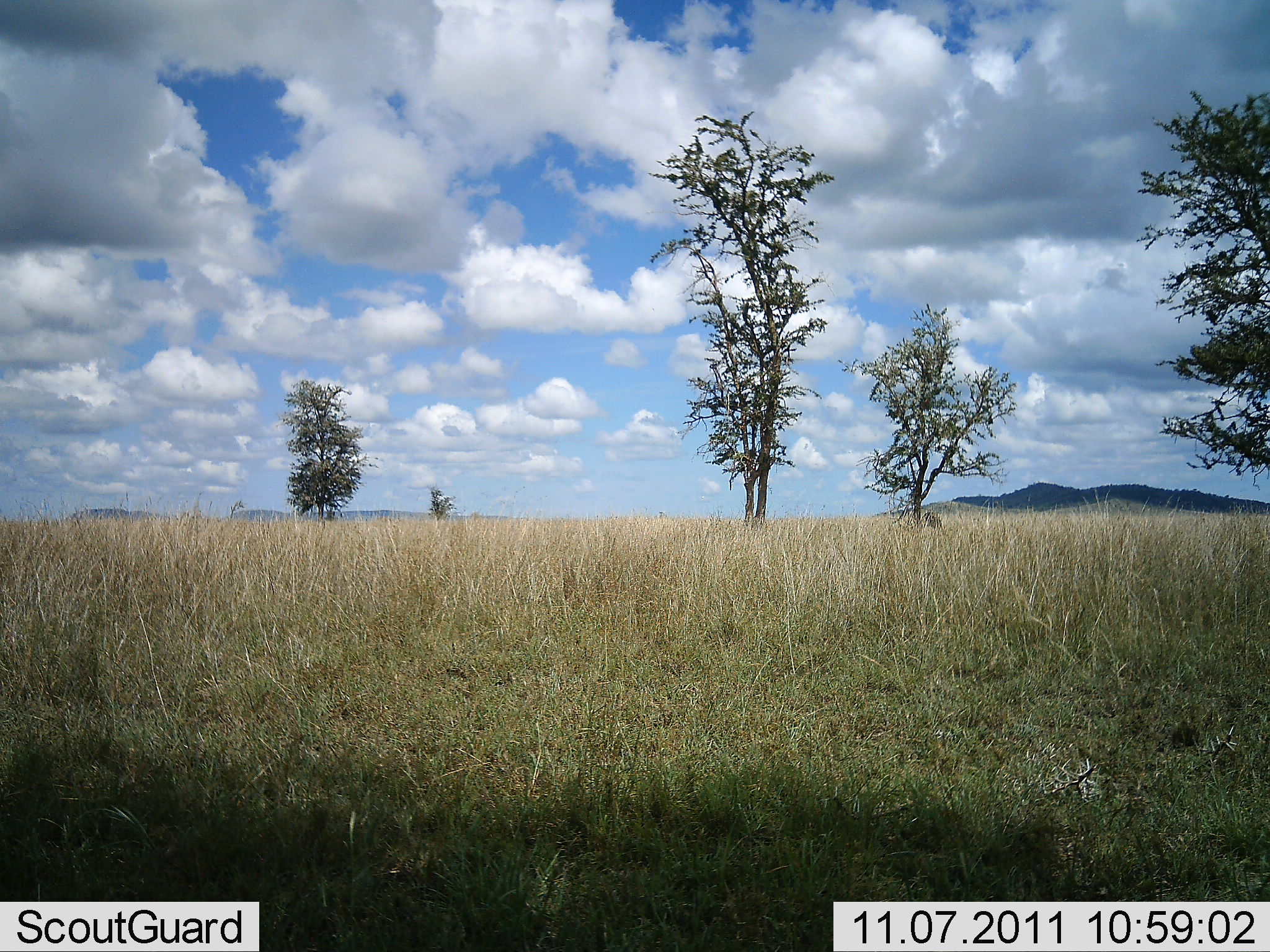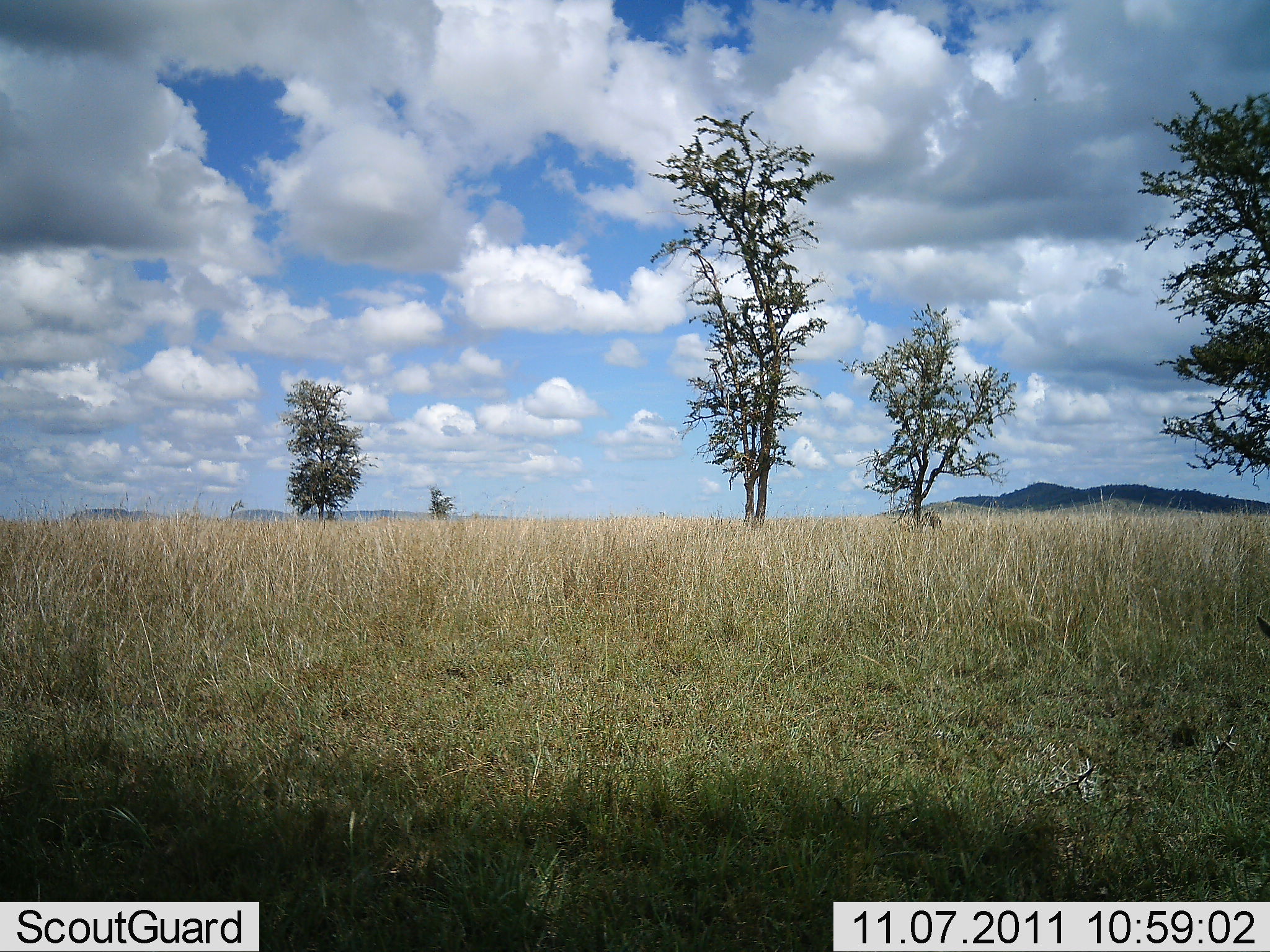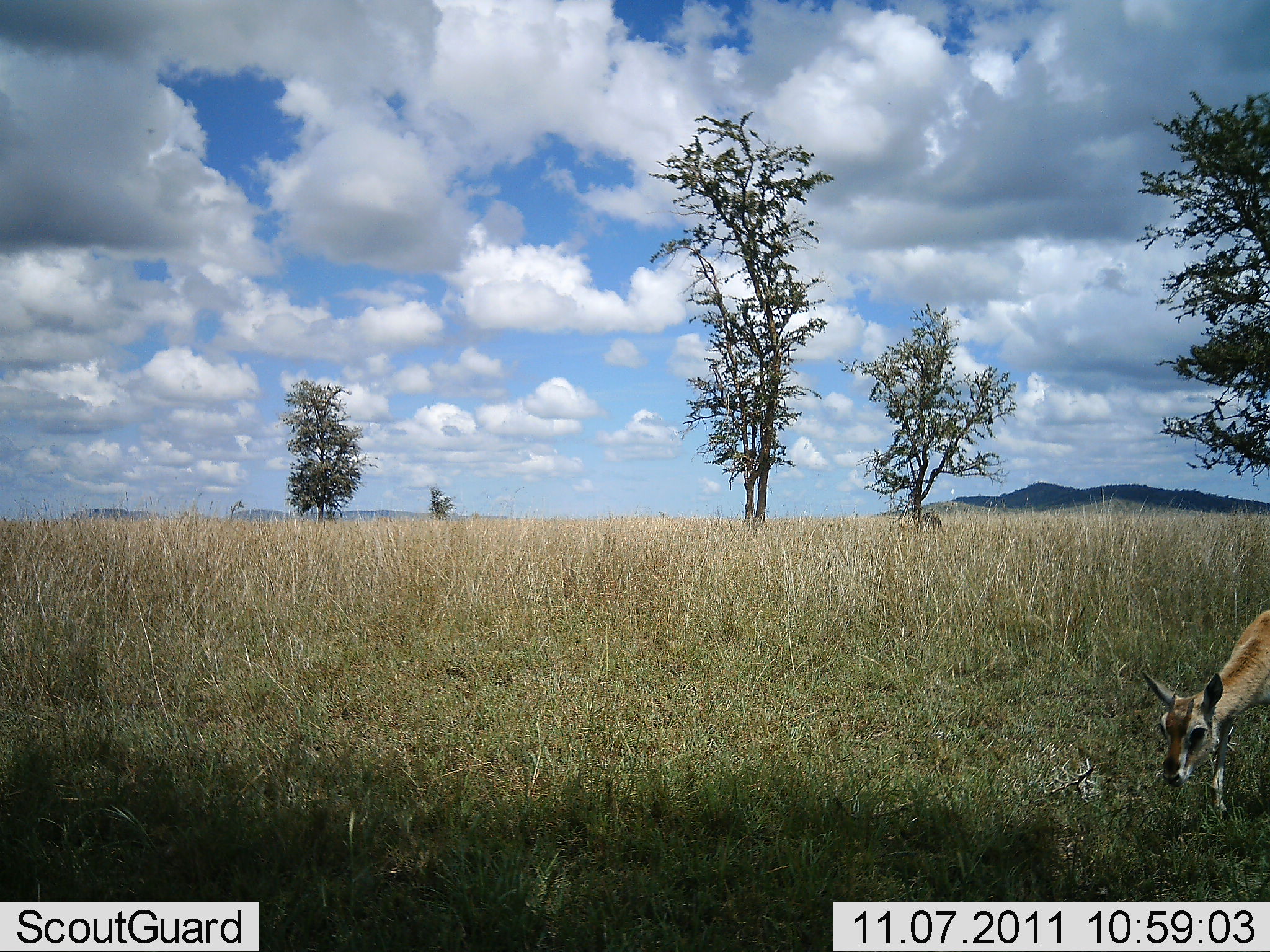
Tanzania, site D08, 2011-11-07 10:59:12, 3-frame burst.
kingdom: Animalia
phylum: Chordata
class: Mammalia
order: Artiodactyla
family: Bovidae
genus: Nanger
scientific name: Nanger granti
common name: grant's gazelle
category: gazellegrants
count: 1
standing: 0%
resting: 0%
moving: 67%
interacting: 0%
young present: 0%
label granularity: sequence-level